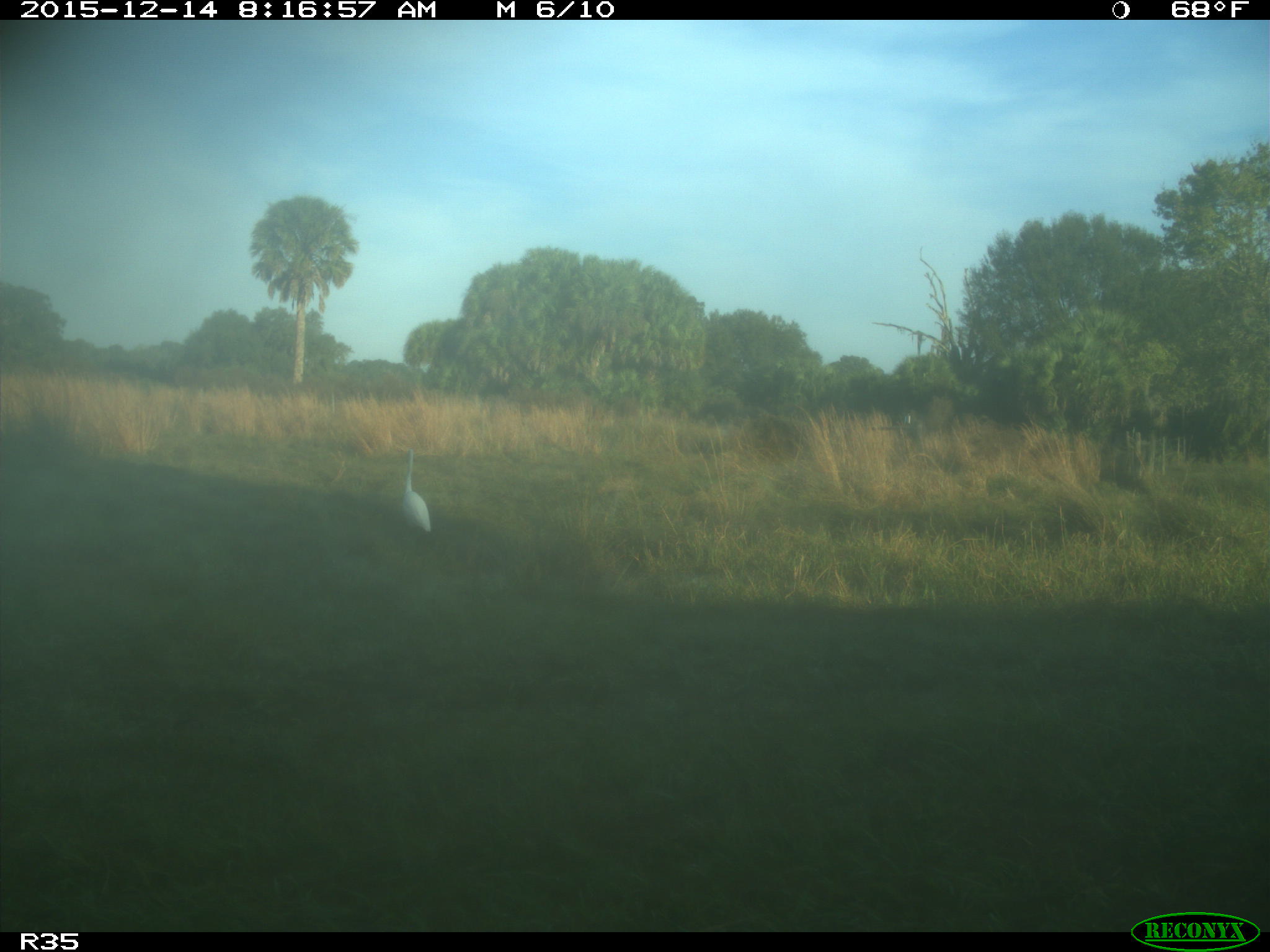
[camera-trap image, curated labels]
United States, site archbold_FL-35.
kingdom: Animalia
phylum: Chordata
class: Aves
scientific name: Aves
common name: birds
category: unidentified bird